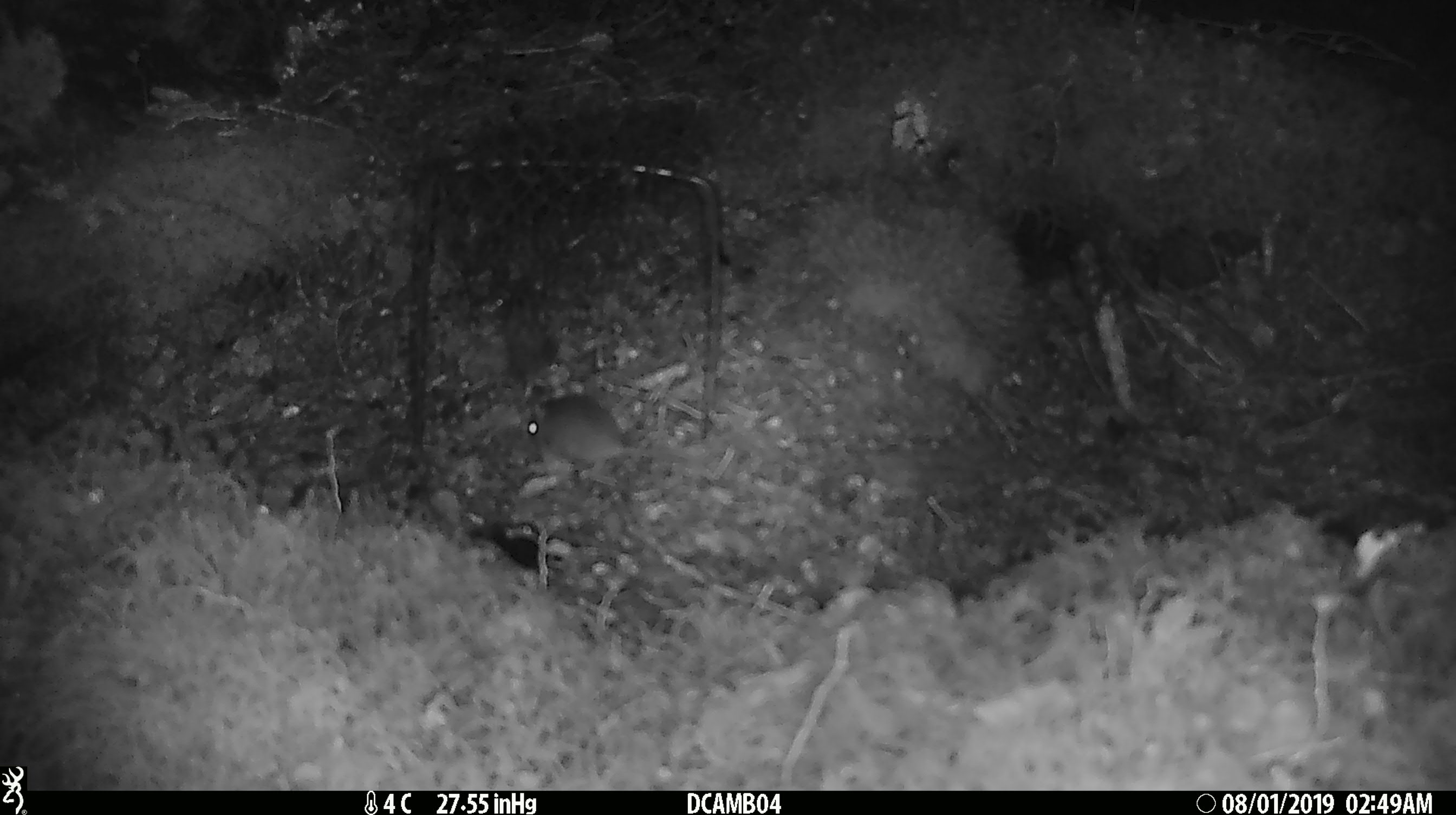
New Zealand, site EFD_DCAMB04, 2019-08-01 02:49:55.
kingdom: Animalia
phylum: Chordata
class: Mammalia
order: Rodentia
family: Muridae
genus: Mus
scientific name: Mus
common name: mouse